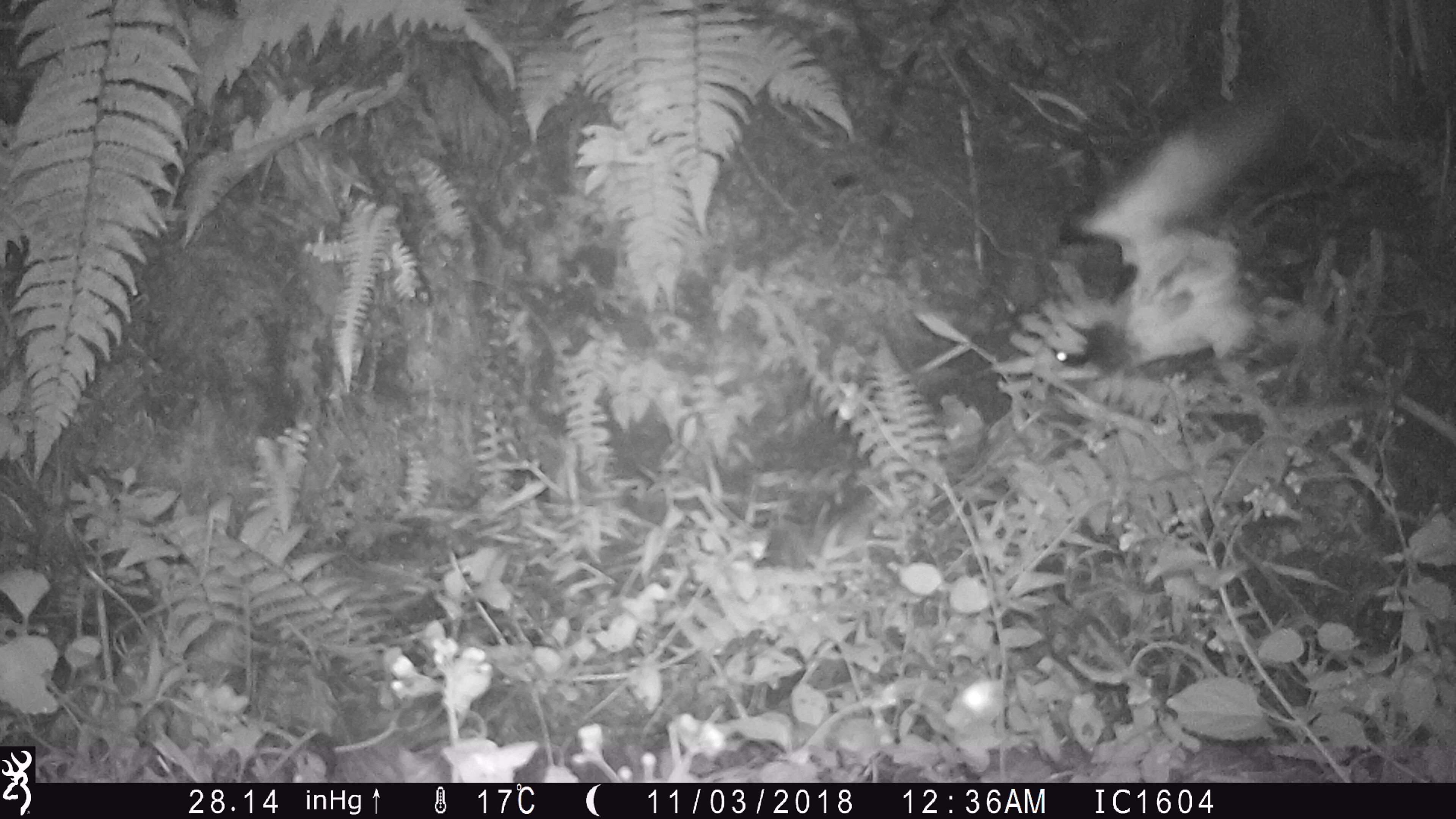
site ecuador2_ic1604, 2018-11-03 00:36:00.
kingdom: Animalia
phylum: Chordata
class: Aves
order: Procellariiformes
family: Procellariidae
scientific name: Procellariidae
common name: petrel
Petrel (Procellariidae).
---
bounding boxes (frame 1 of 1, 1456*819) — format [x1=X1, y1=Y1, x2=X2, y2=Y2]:
petrel: [x1=991, y1=82, x2=1323, y2=411]